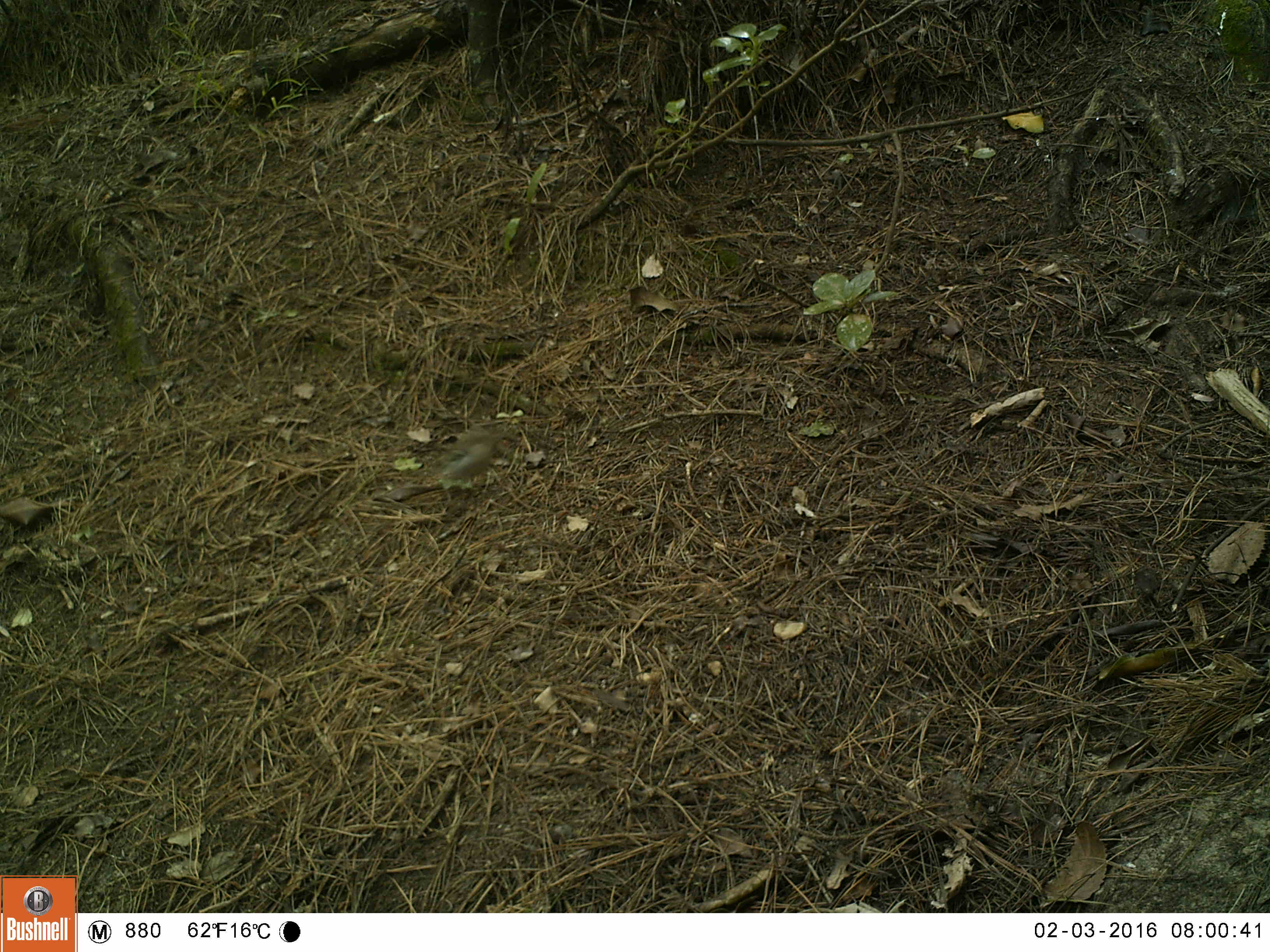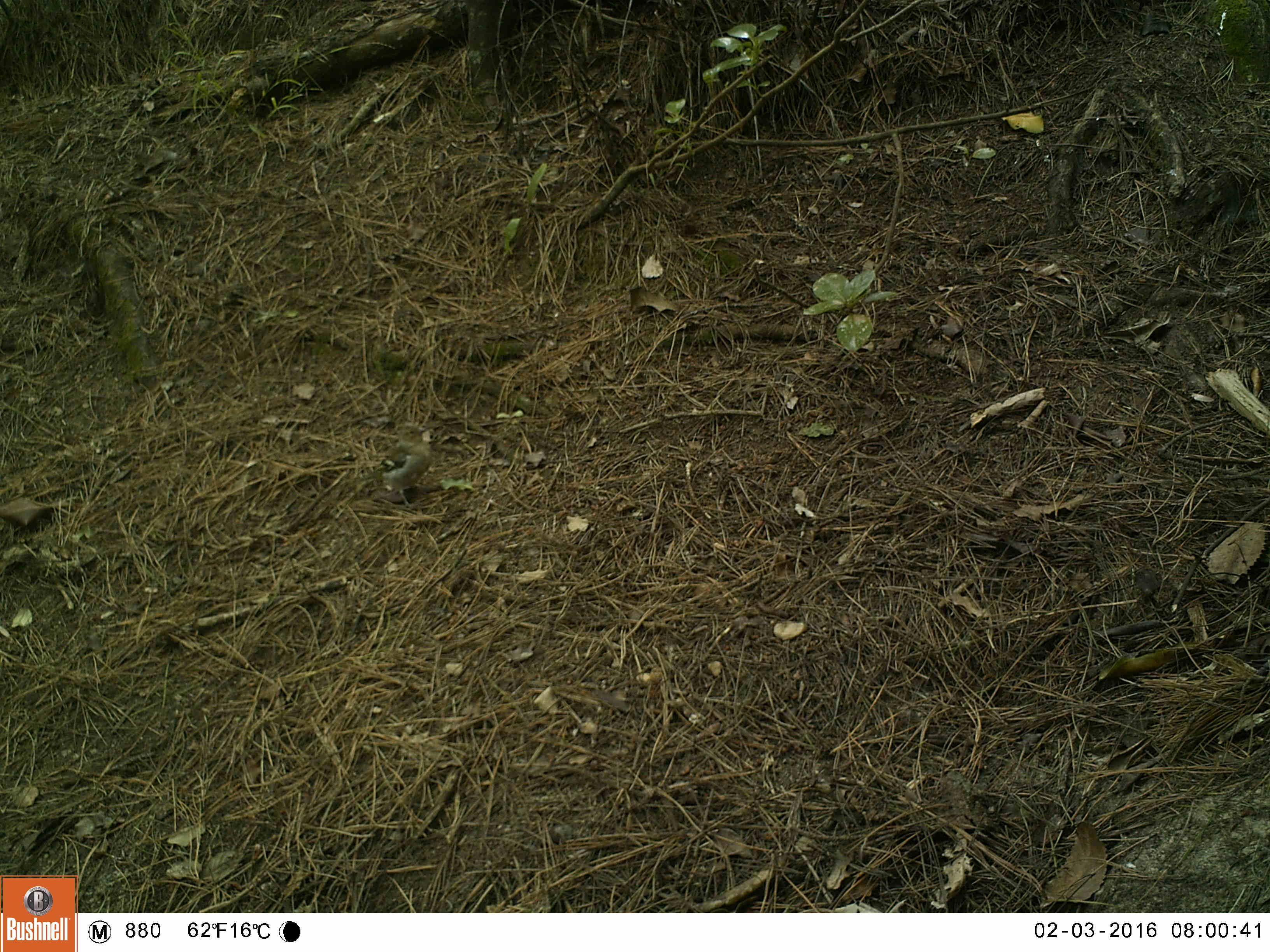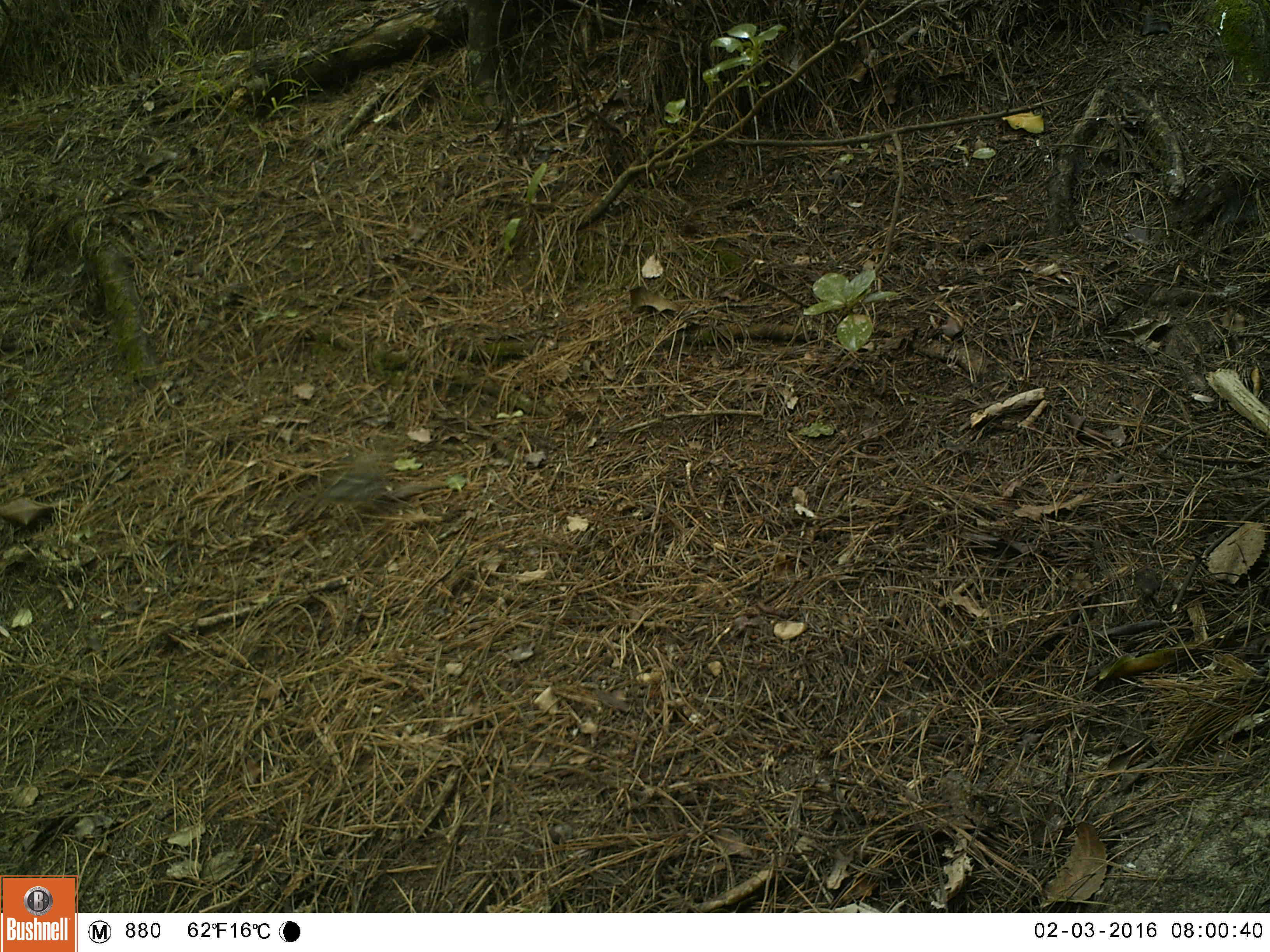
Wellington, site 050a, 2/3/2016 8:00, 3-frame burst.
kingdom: Animalia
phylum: Chordata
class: Aves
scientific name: Aves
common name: bird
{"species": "bird (Aves)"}